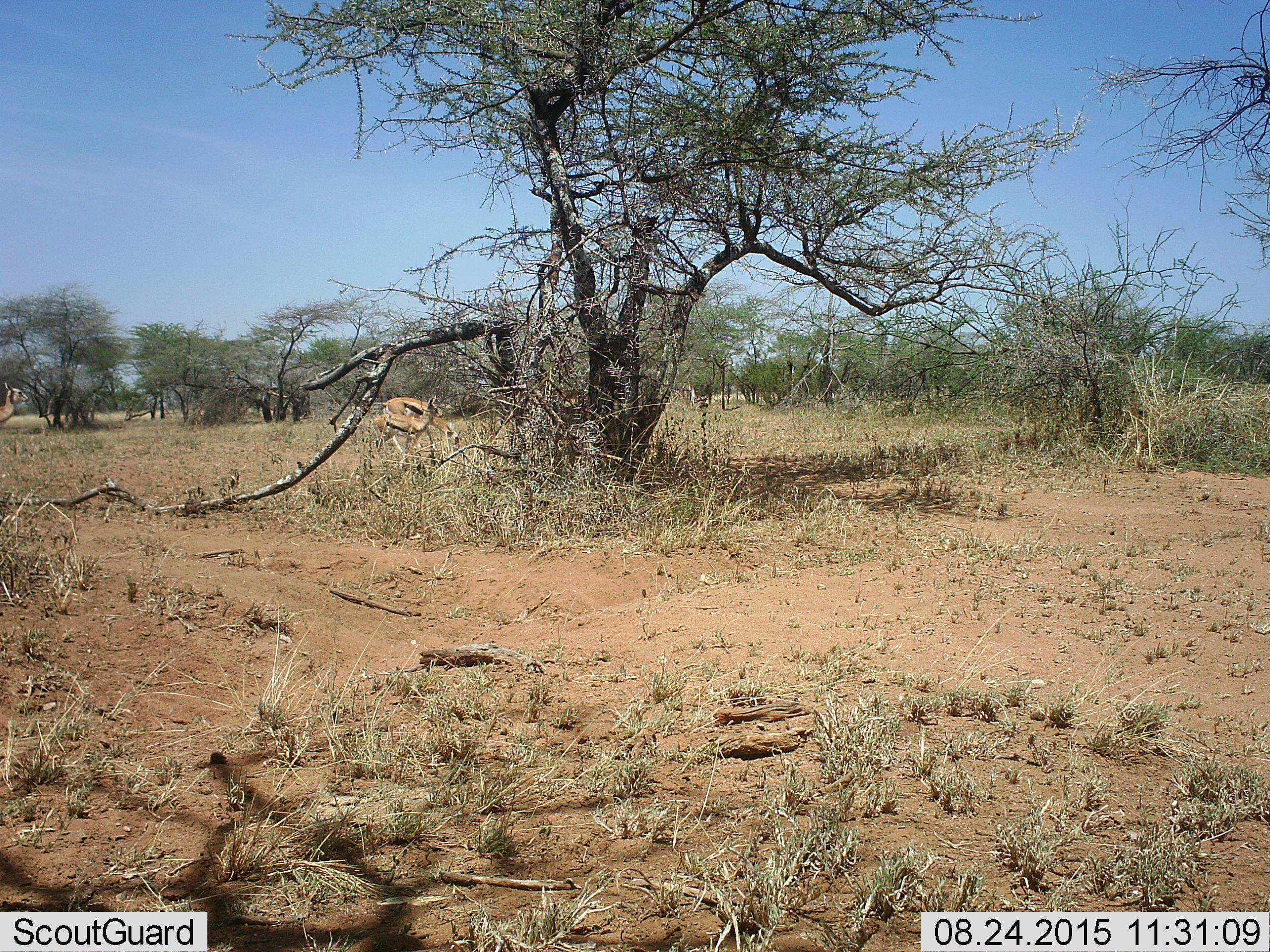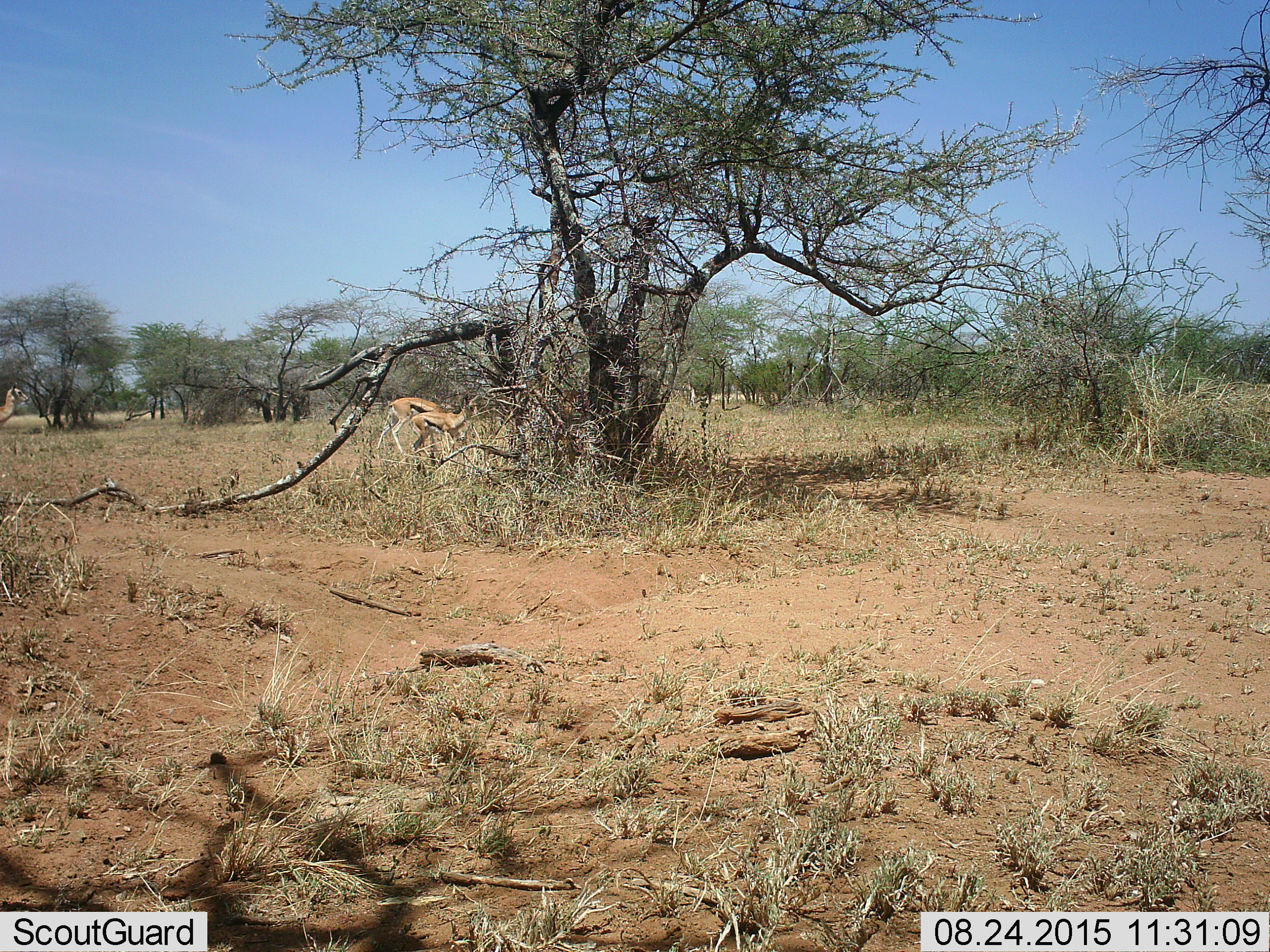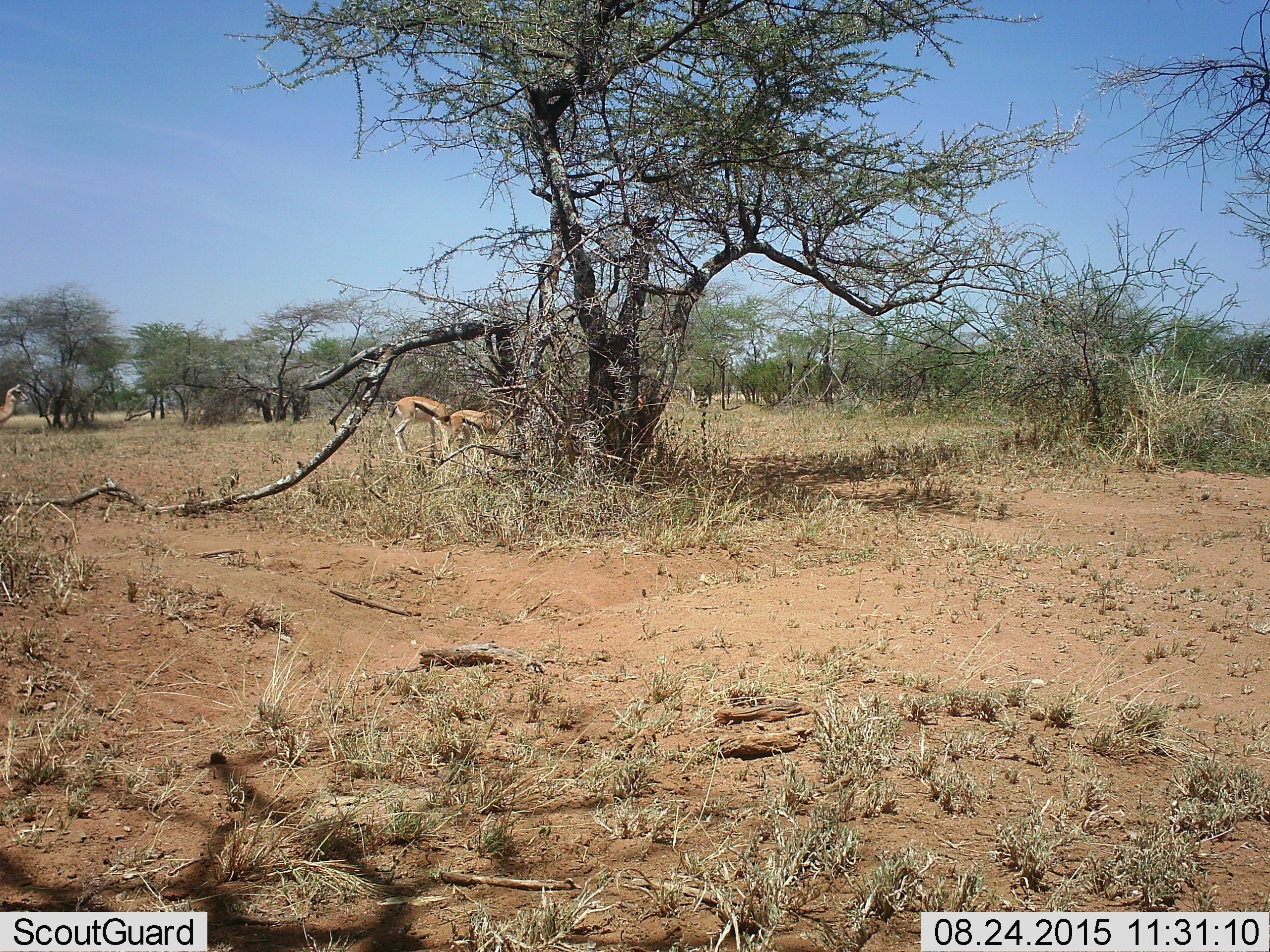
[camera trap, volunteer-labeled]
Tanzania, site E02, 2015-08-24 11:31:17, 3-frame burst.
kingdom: Animalia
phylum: Chordata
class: Mammalia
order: Artiodactyla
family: Bovidae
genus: Eudorcas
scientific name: Eudorcas thomsonii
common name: thomson's gazelle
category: gazellethomsons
Gazellethomsons (thomson's gazelle) (Eudorcas thomsonii), count 4. Behavior (volunteer vote fractions): standing 71%, resting 0%, moving 71%, interacting 7%. Young present (vote fraction): 50%. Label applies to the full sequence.